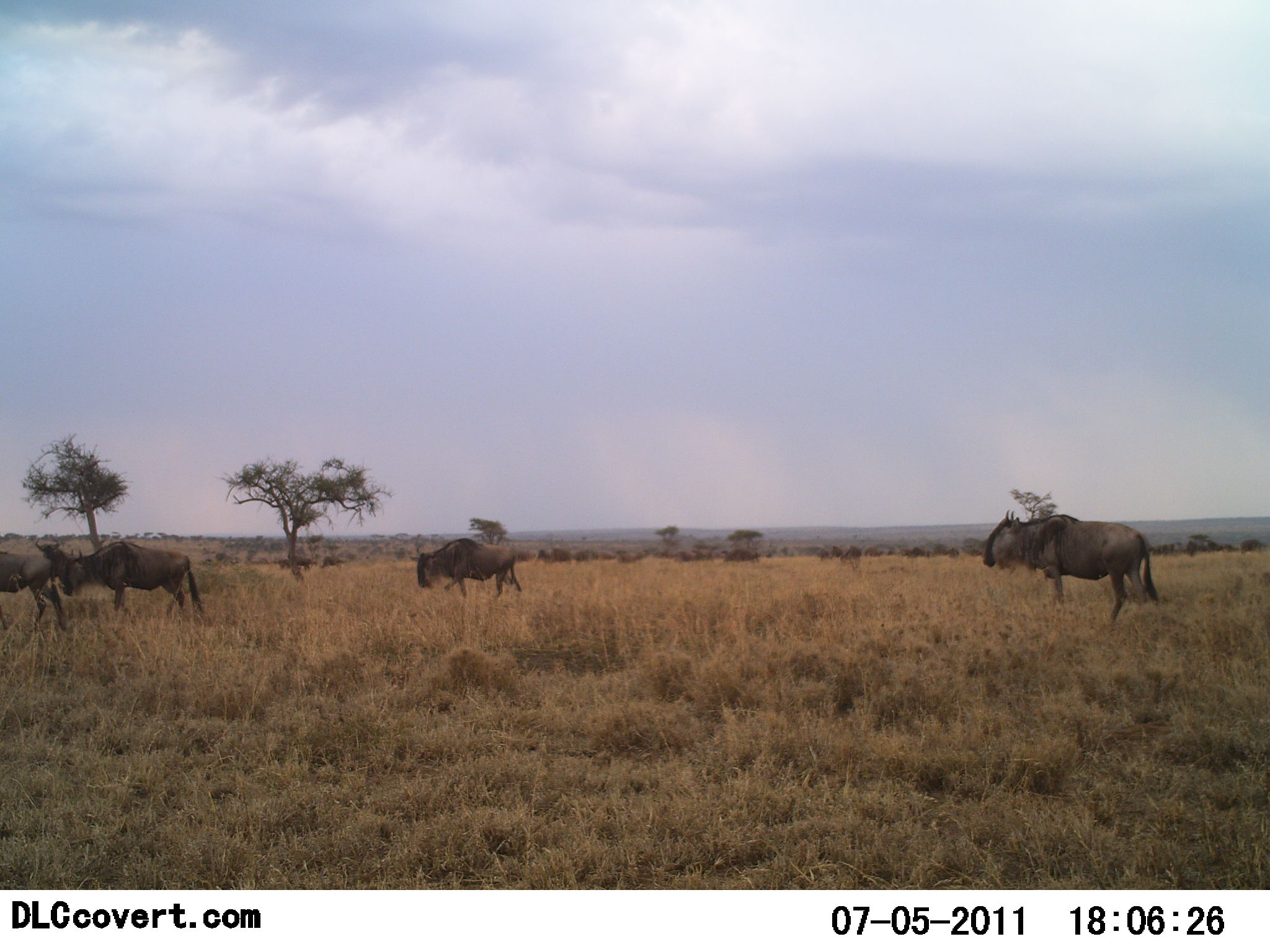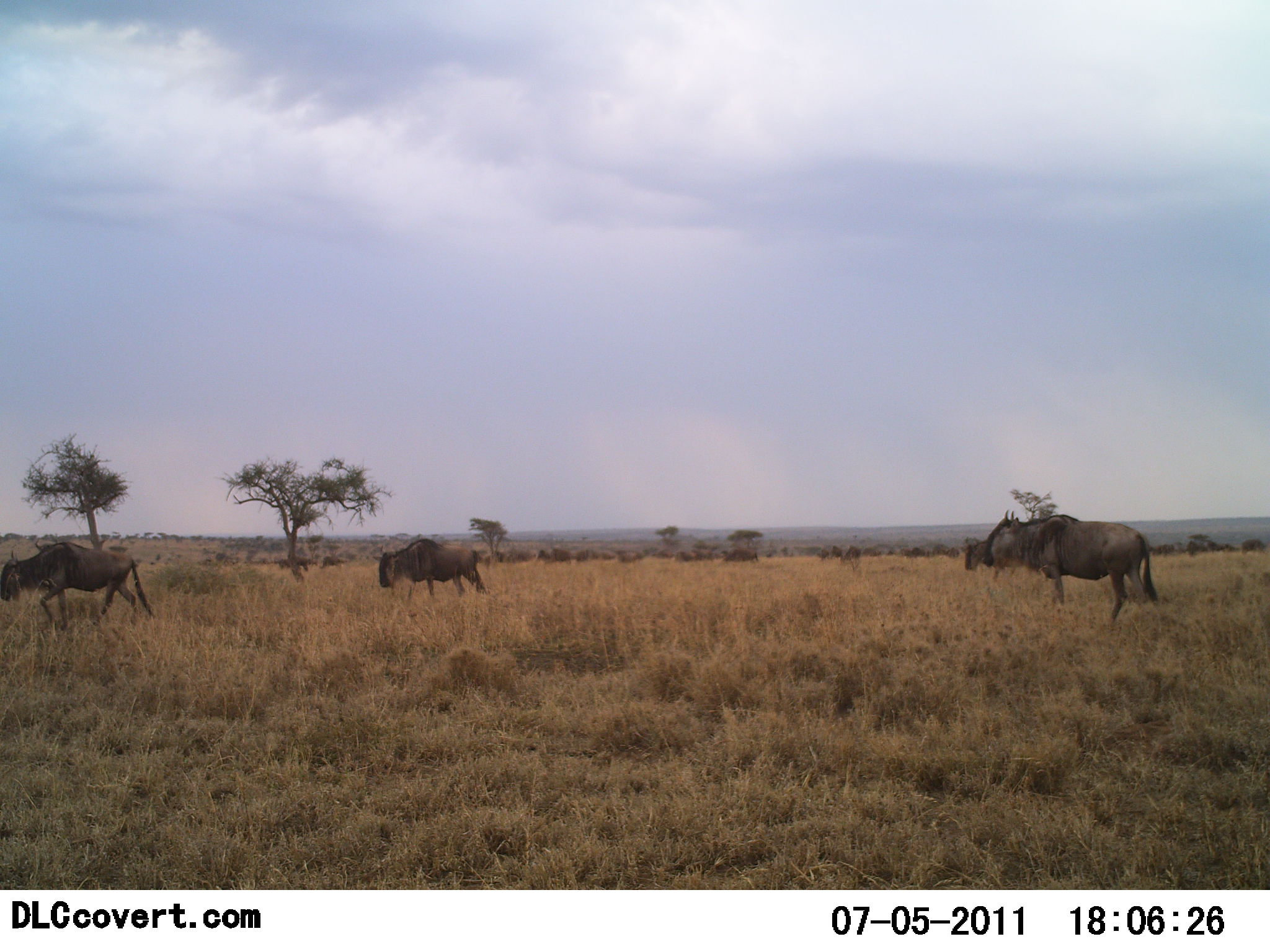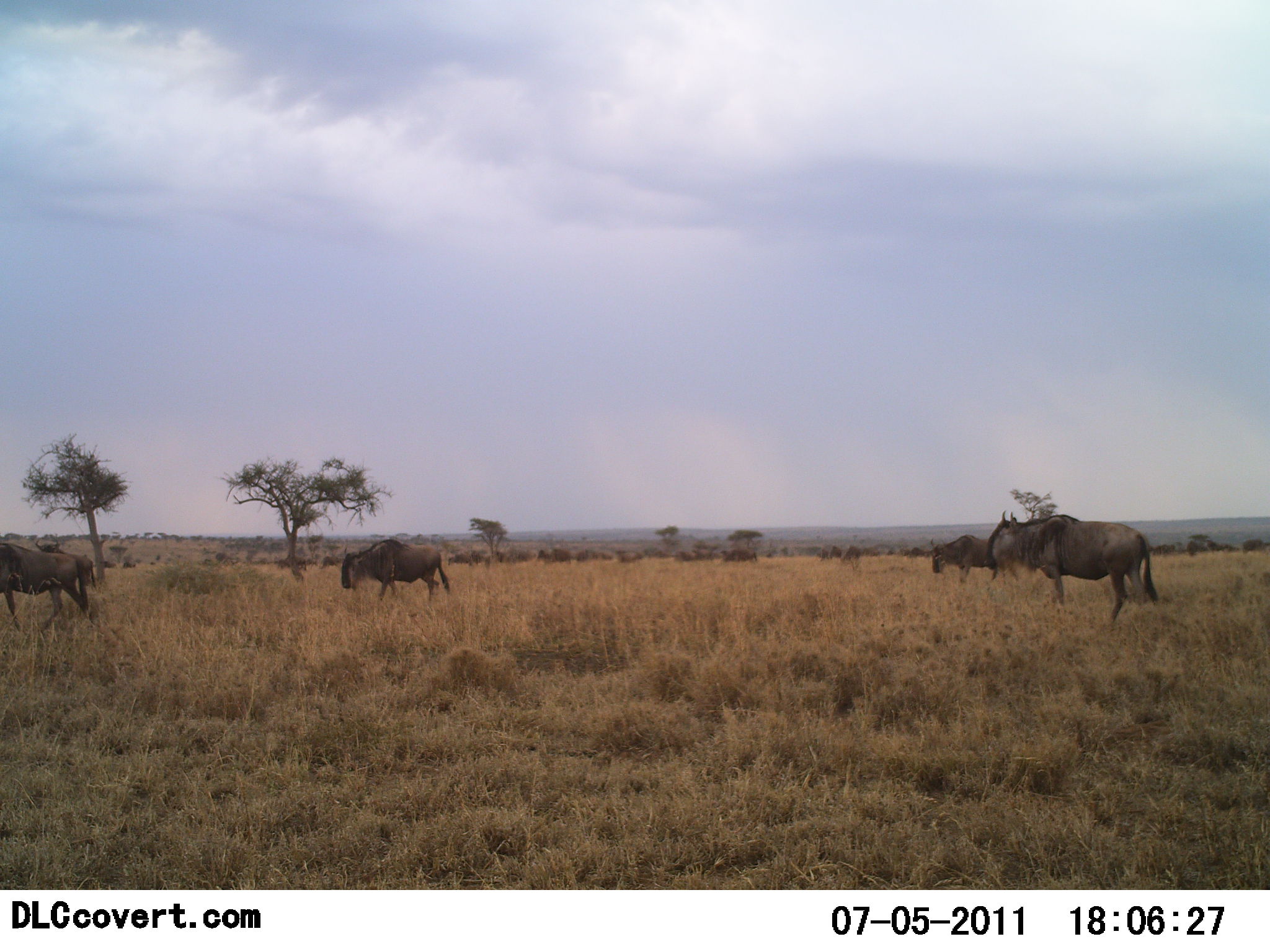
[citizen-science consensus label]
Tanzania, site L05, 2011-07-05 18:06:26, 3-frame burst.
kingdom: Animalia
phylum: Chordata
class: Mammalia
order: Artiodactyla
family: Bovidae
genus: Connochaetes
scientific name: Connochaetes taurinus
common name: blue wildebeest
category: wildebeest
Wildebeest (blue wildebeest) (Connochaetes taurinus), count 5. Behavior (volunteer vote fractions): standing 27%, resting 0%, moving 100%, interacting 0%. Young present (vote fraction): 0%. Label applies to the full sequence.